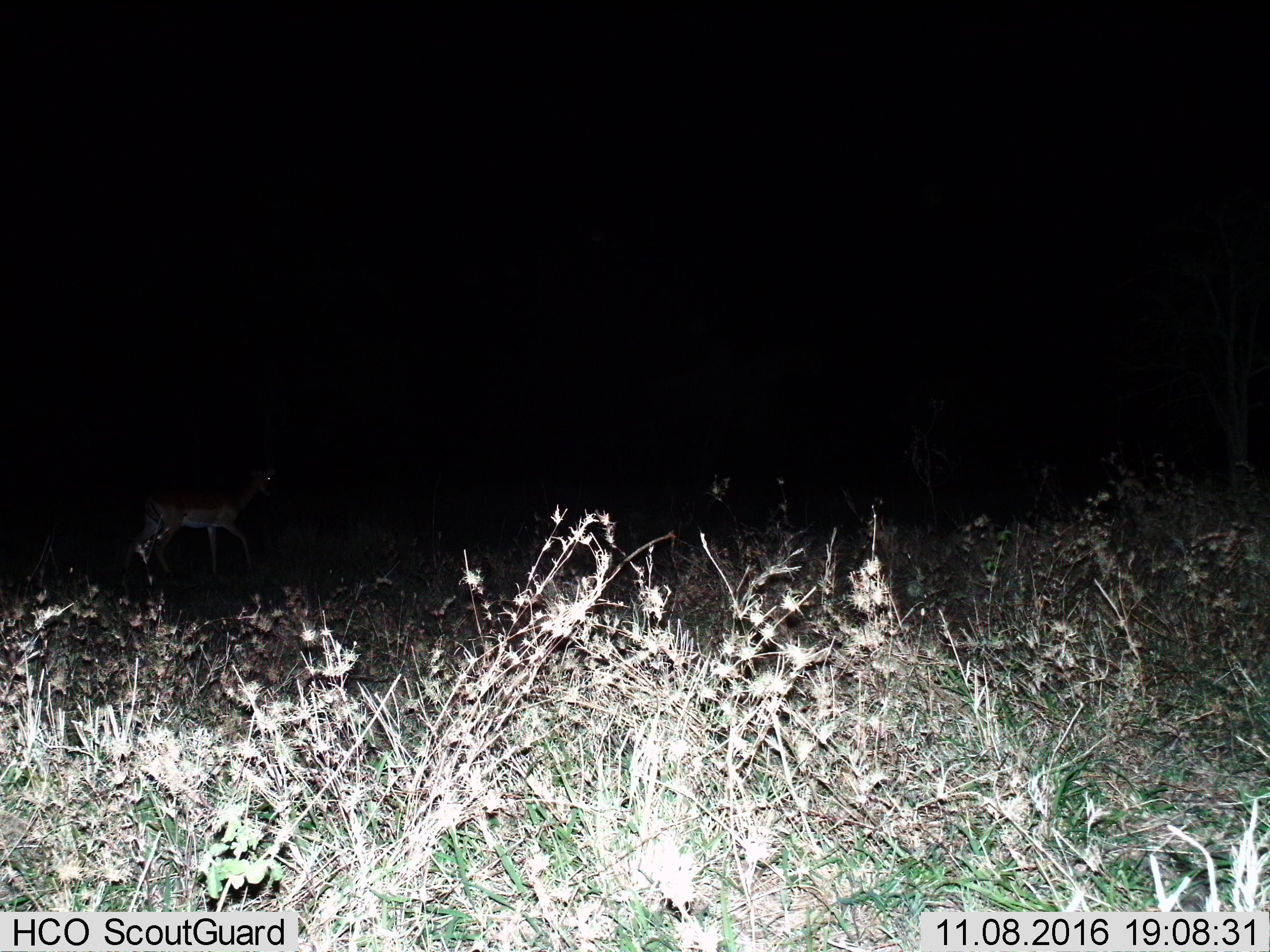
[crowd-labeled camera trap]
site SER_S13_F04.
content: unidentified animal